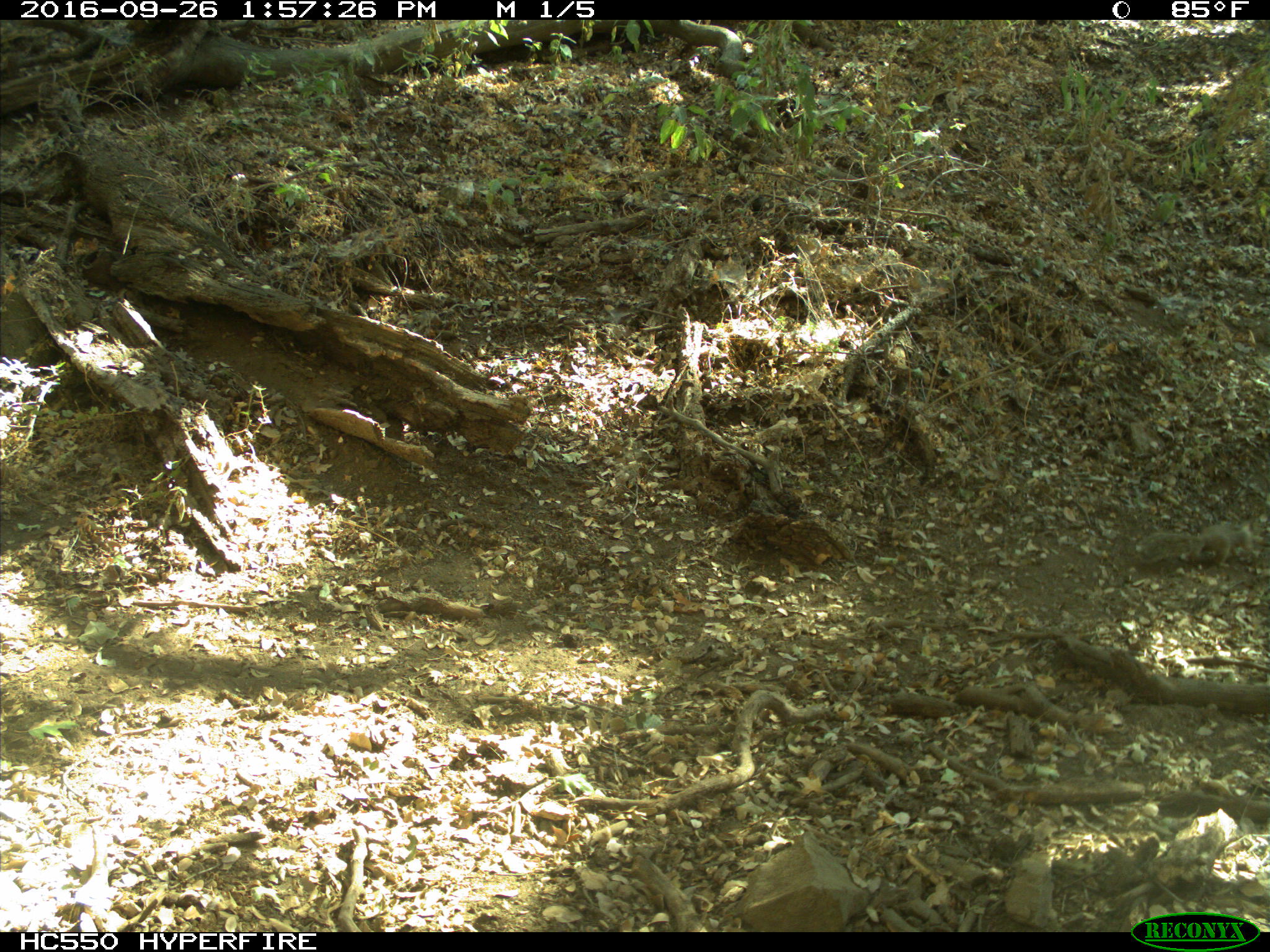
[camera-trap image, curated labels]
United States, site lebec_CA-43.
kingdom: Animalia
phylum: Chordata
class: Mammalia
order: Rodentia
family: Sciuridae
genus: Otospermophilus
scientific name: Otospermophilus beecheyi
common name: california ground squirrel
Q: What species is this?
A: Otospermophilus beecheyi (california ground squirrel).